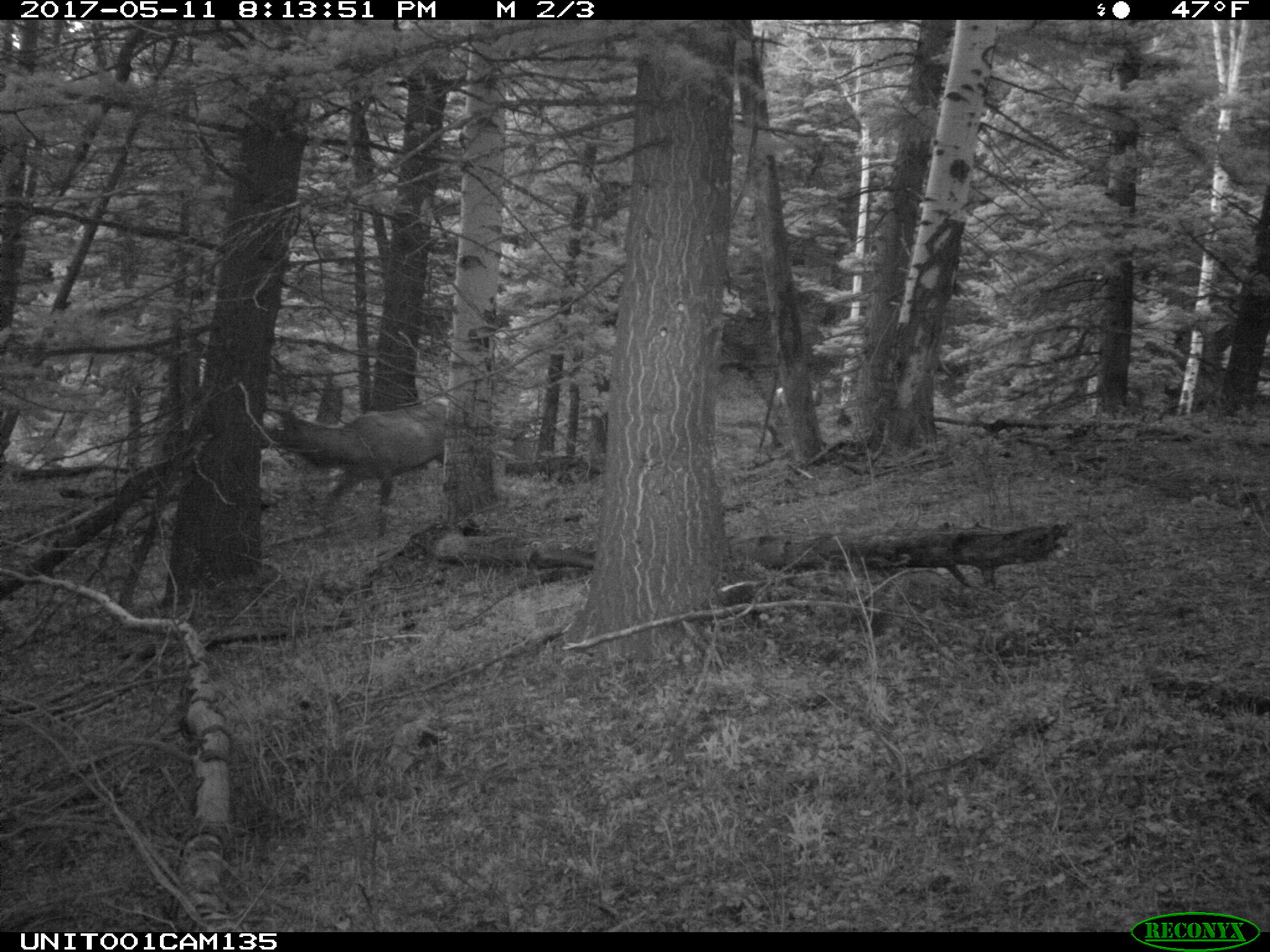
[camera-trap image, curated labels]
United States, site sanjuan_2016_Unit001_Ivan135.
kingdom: Animalia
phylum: Chordata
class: Mammalia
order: Artiodactyla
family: Cervidae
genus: Cervus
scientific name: Cervus elaphus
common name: red deer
Cervus elaphus (red deer).